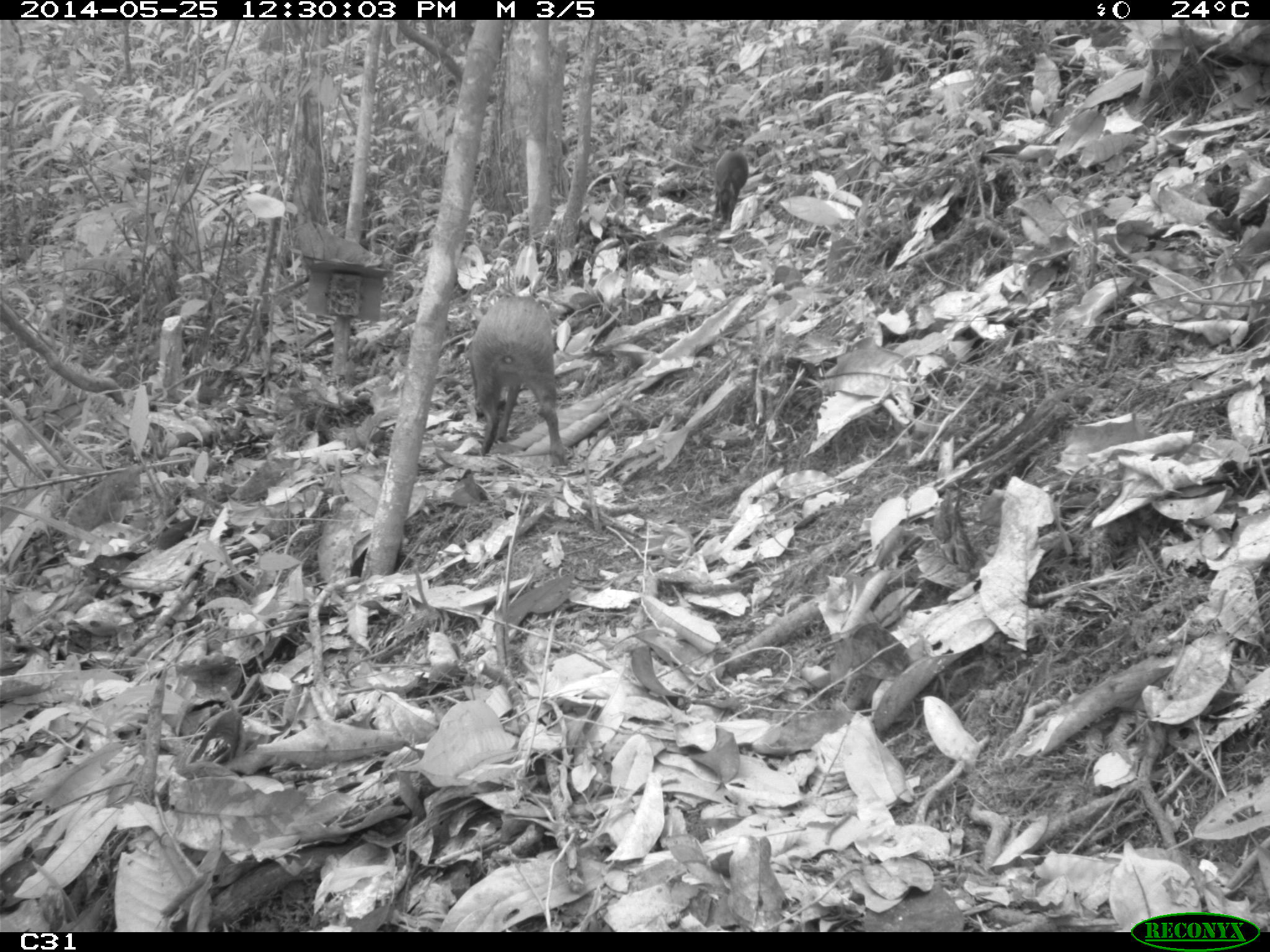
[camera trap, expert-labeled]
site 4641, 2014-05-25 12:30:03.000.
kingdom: Animalia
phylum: Chordata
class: Mammalia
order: Rodentia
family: Dasyproctidae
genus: Dasyprocta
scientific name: Dasyprocta leporina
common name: red-rumped agouti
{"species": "Dasyprocta leporina (red-rumped agouti)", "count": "3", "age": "adult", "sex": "female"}